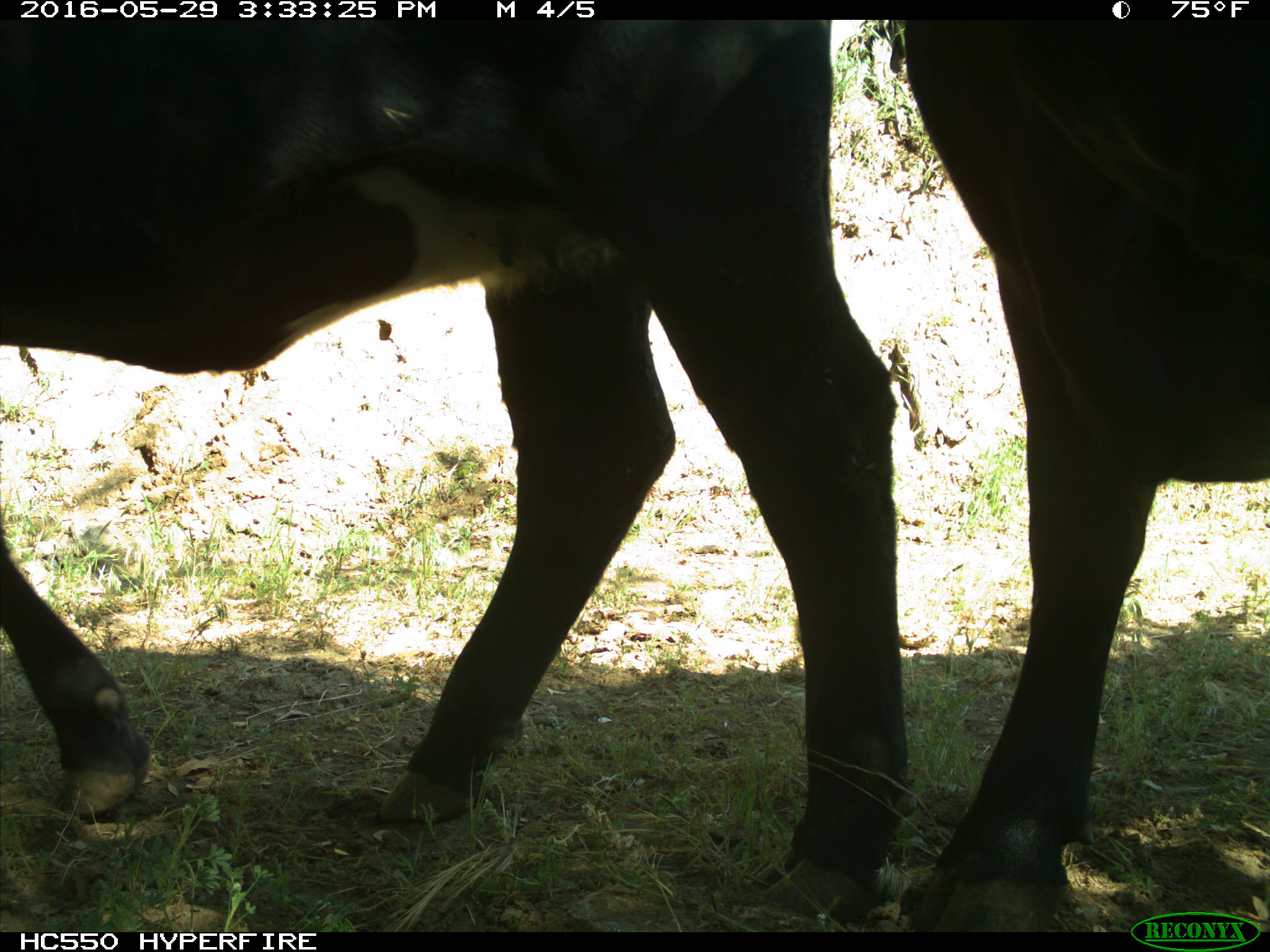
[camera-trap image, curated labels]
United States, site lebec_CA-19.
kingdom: Animalia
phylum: Chordata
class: Mammalia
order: Artiodactyla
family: Bovidae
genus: Bos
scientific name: Bos taurus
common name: domestic cow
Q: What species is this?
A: Bos taurus (domestic cow).